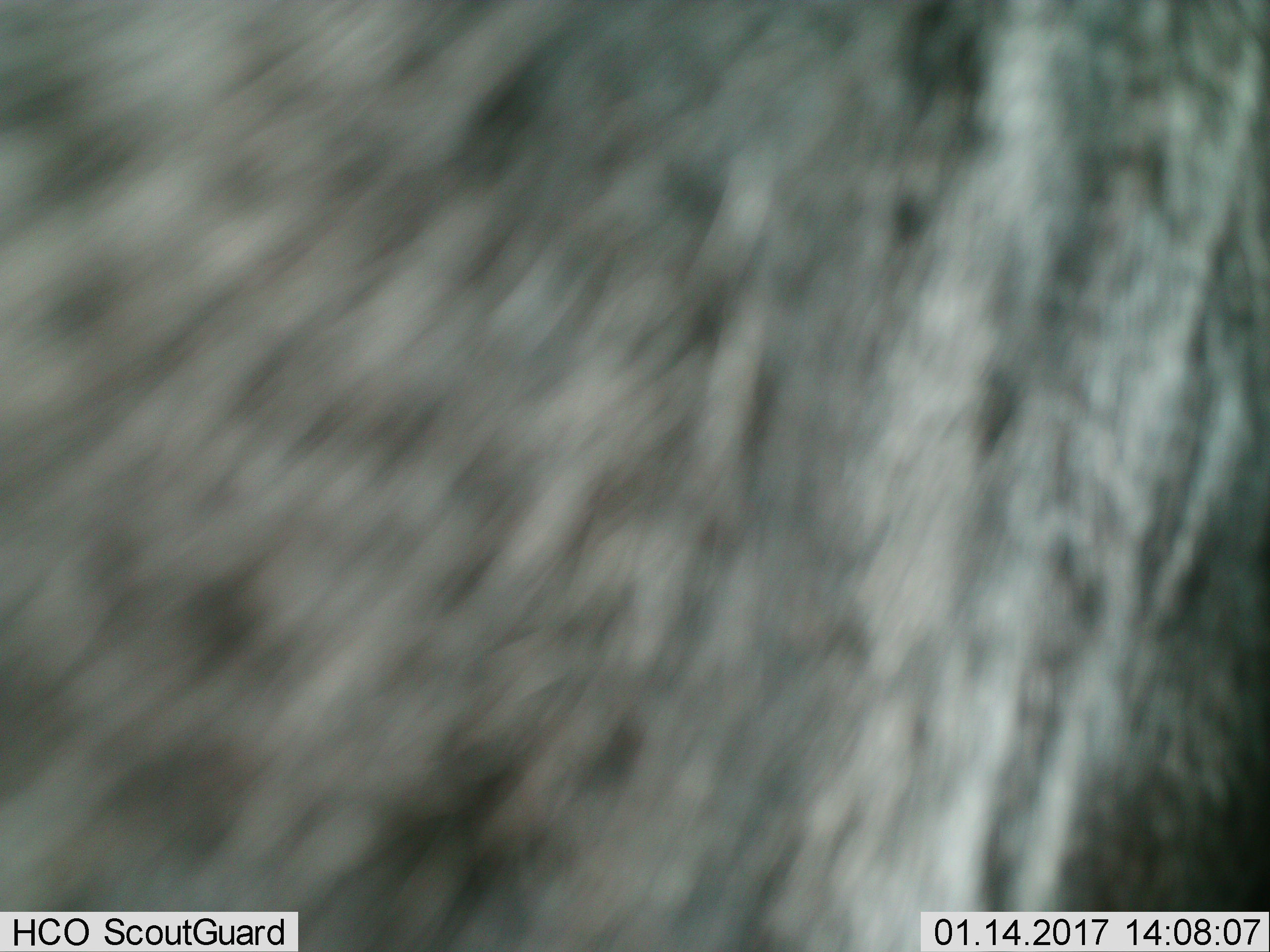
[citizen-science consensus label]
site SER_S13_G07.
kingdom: Animalia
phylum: Chordata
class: Mammalia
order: Artiodactyla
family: Bovidae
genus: Connochaetes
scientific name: Connochaetes taurinus taurinus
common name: blue wildebeest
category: wildebeestblue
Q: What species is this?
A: Wildebeestblue (blue wildebeest) (Connochaetes taurinus taurinus).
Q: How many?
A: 1.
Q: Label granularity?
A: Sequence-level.